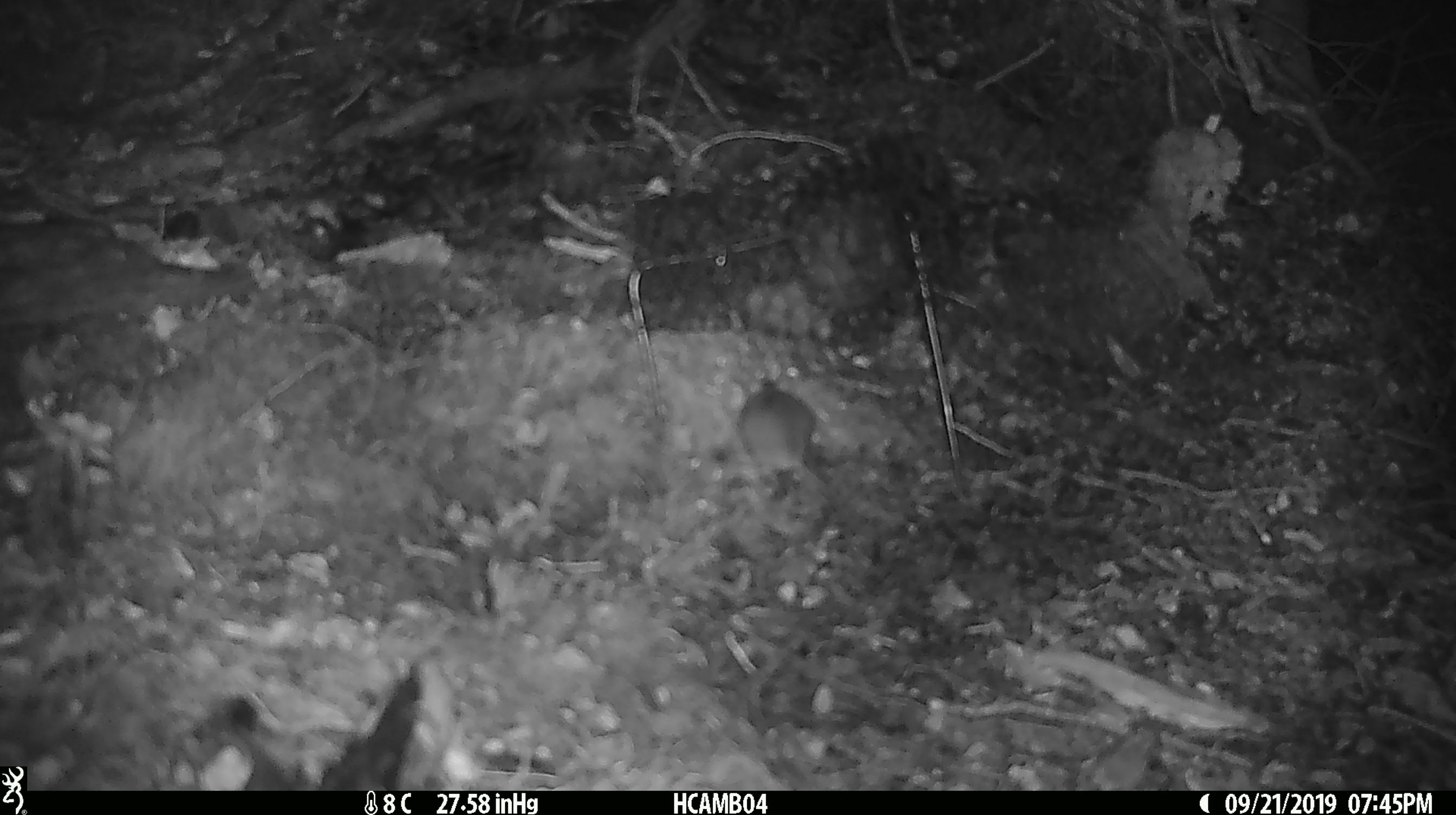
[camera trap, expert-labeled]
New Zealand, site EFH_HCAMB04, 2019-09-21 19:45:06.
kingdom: Animalia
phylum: Chordata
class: Mammalia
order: Rodentia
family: Muridae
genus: Mus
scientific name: Mus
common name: mouse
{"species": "mouse (Mus)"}